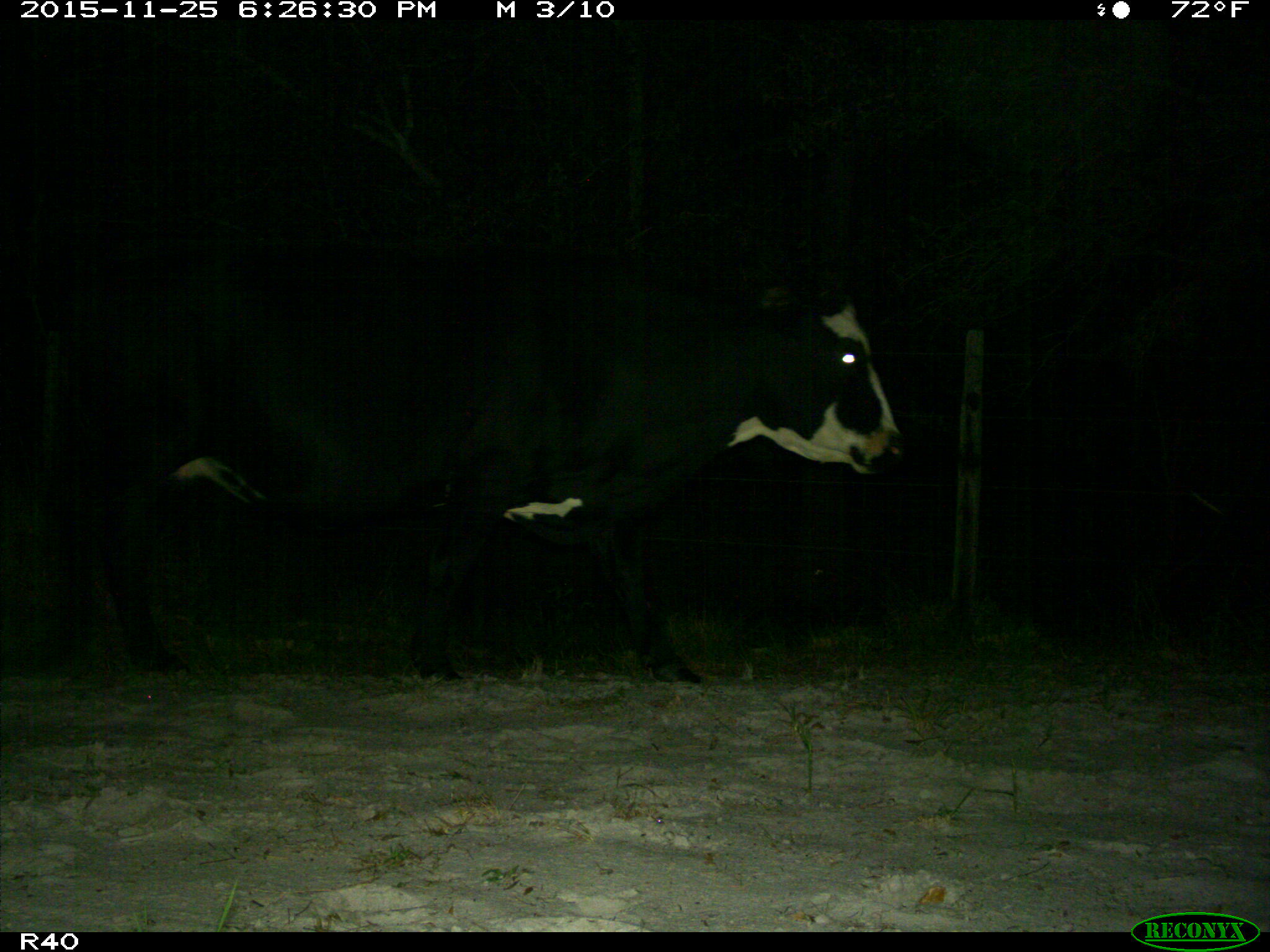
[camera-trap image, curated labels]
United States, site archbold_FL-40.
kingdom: Animalia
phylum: Chordata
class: Mammalia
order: Artiodactyla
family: Bovidae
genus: Bos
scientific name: Bos taurus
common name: domestic cow